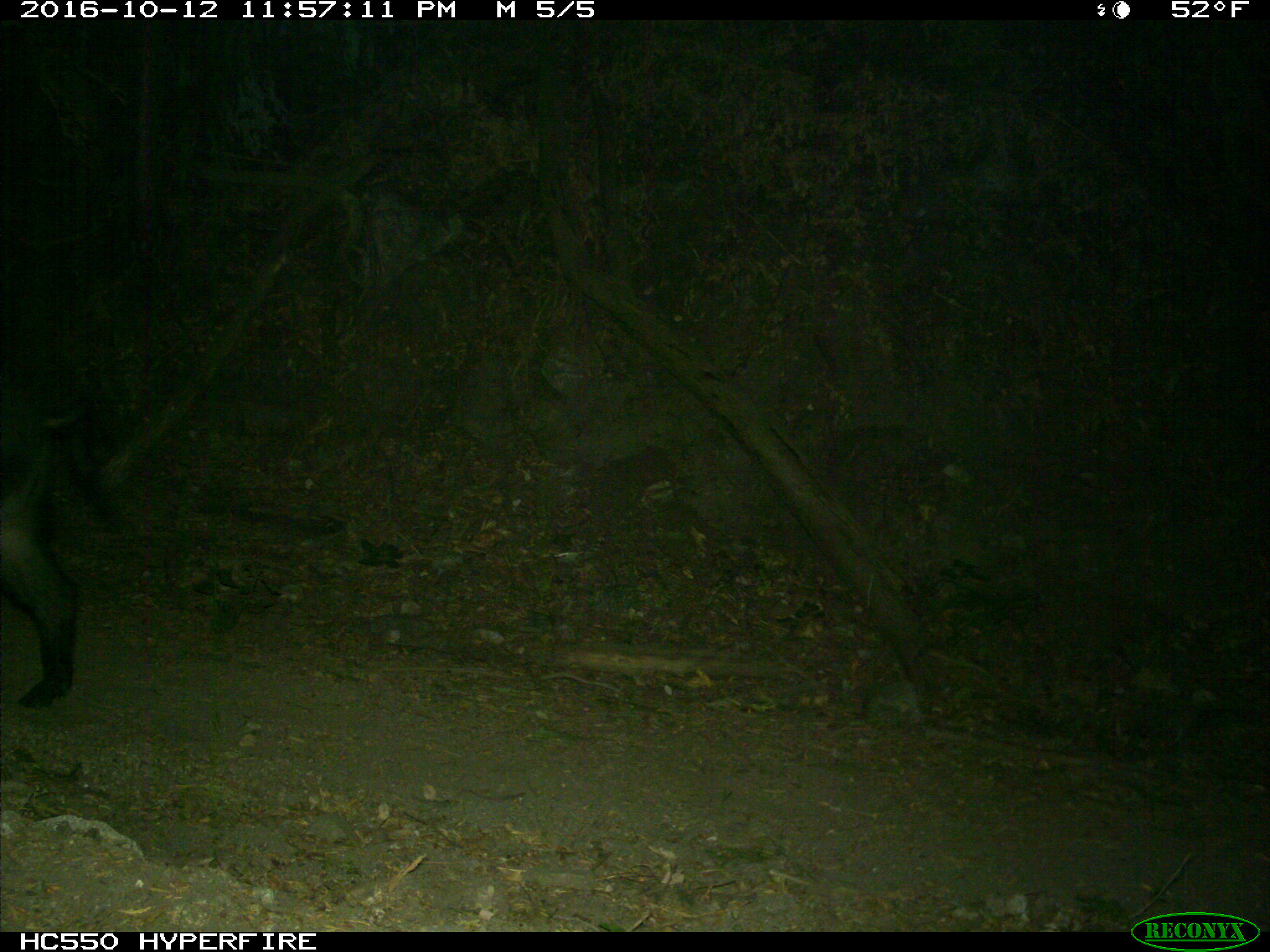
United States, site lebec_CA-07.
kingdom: Animalia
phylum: Chordata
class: Mammalia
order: Artiodactyla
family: Suidae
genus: Sus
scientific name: Sus scrofa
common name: wild boar